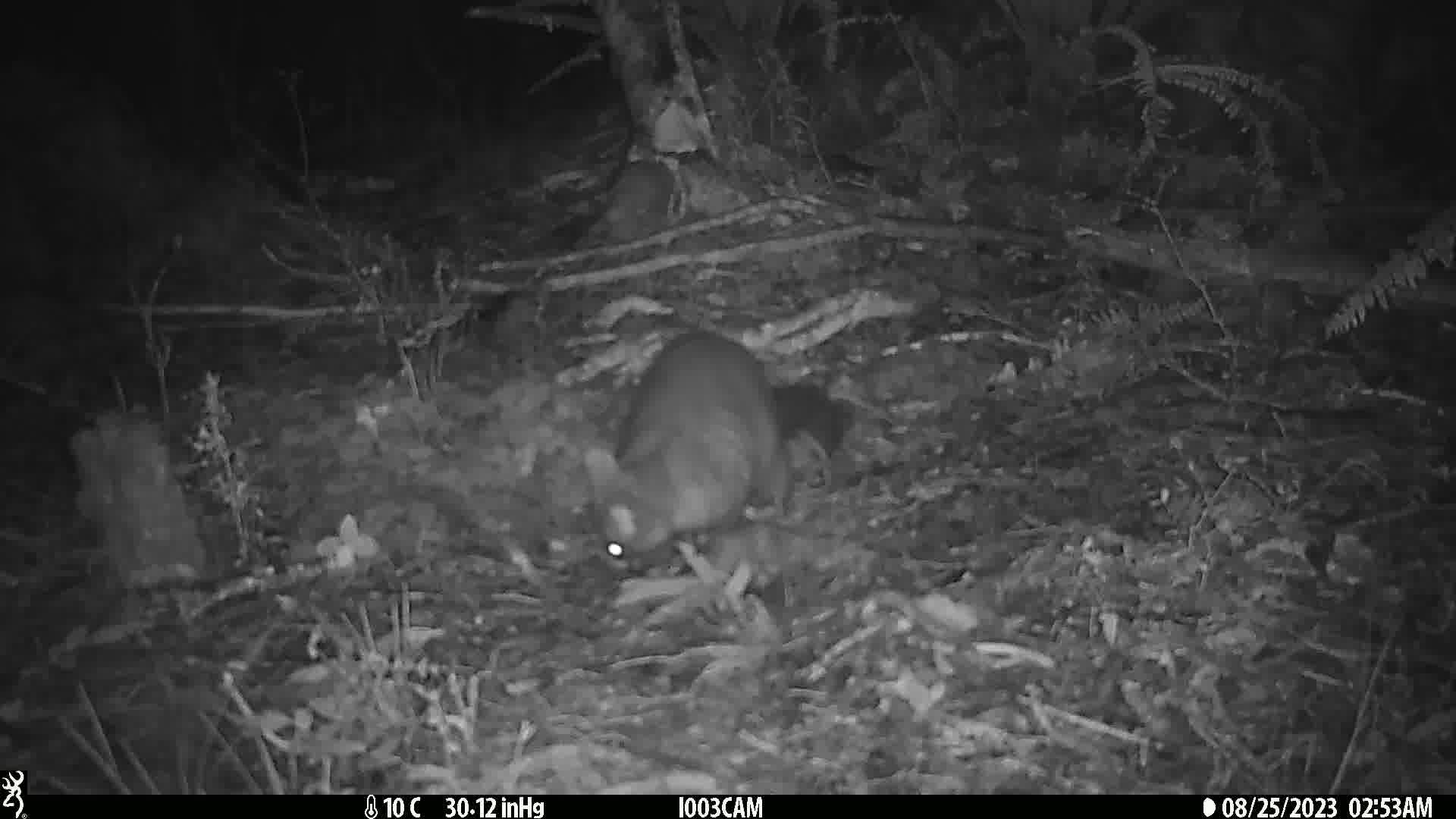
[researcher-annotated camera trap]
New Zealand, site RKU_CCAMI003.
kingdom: Animalia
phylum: Chordata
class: Mammalia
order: Diprotodontia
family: Phalangeridae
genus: Trichosurus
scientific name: Trichosurus vulpecula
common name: common brushtail possum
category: possum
Possum (common brushtail possum) (Trichosurus vulpecula).